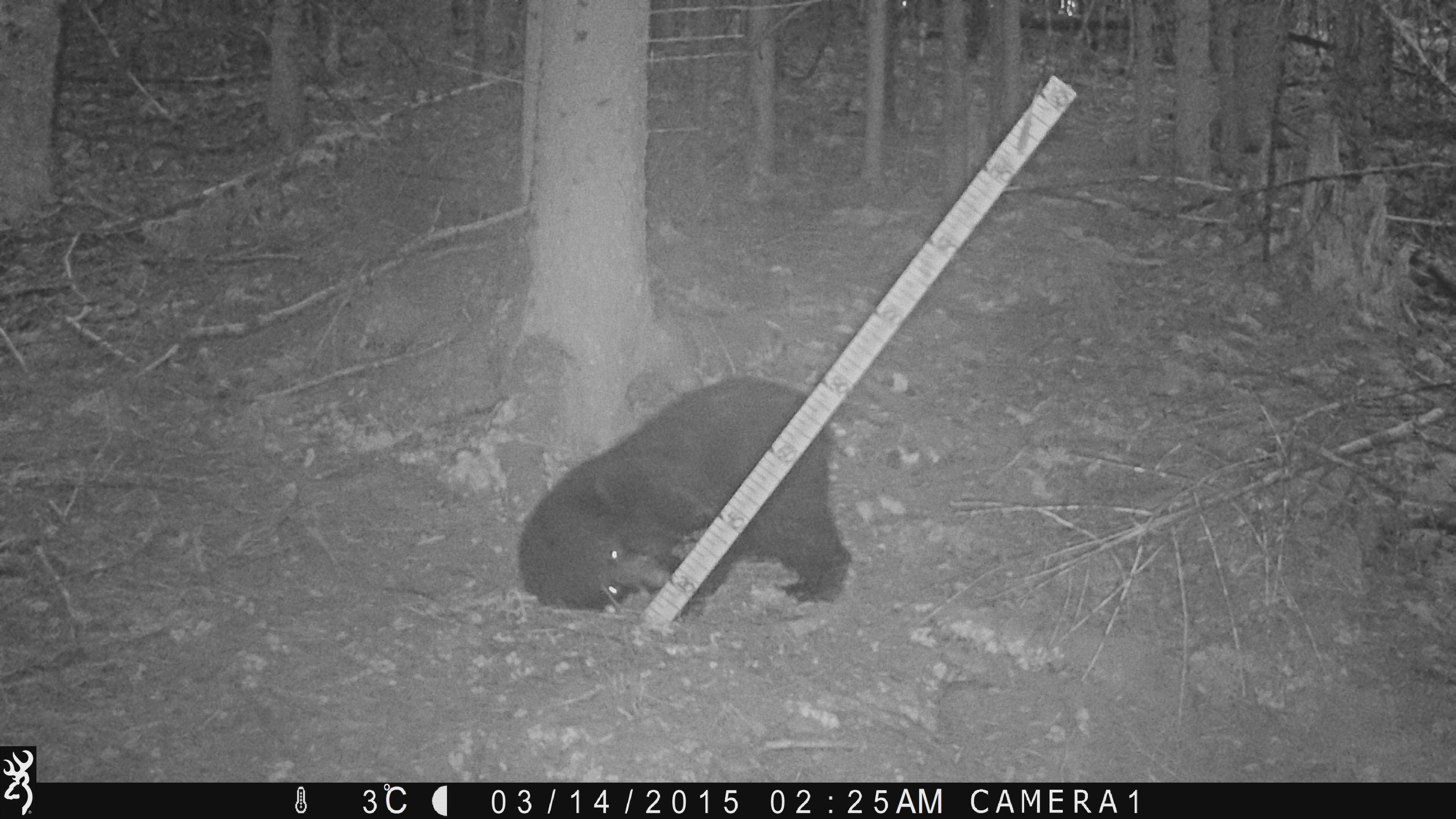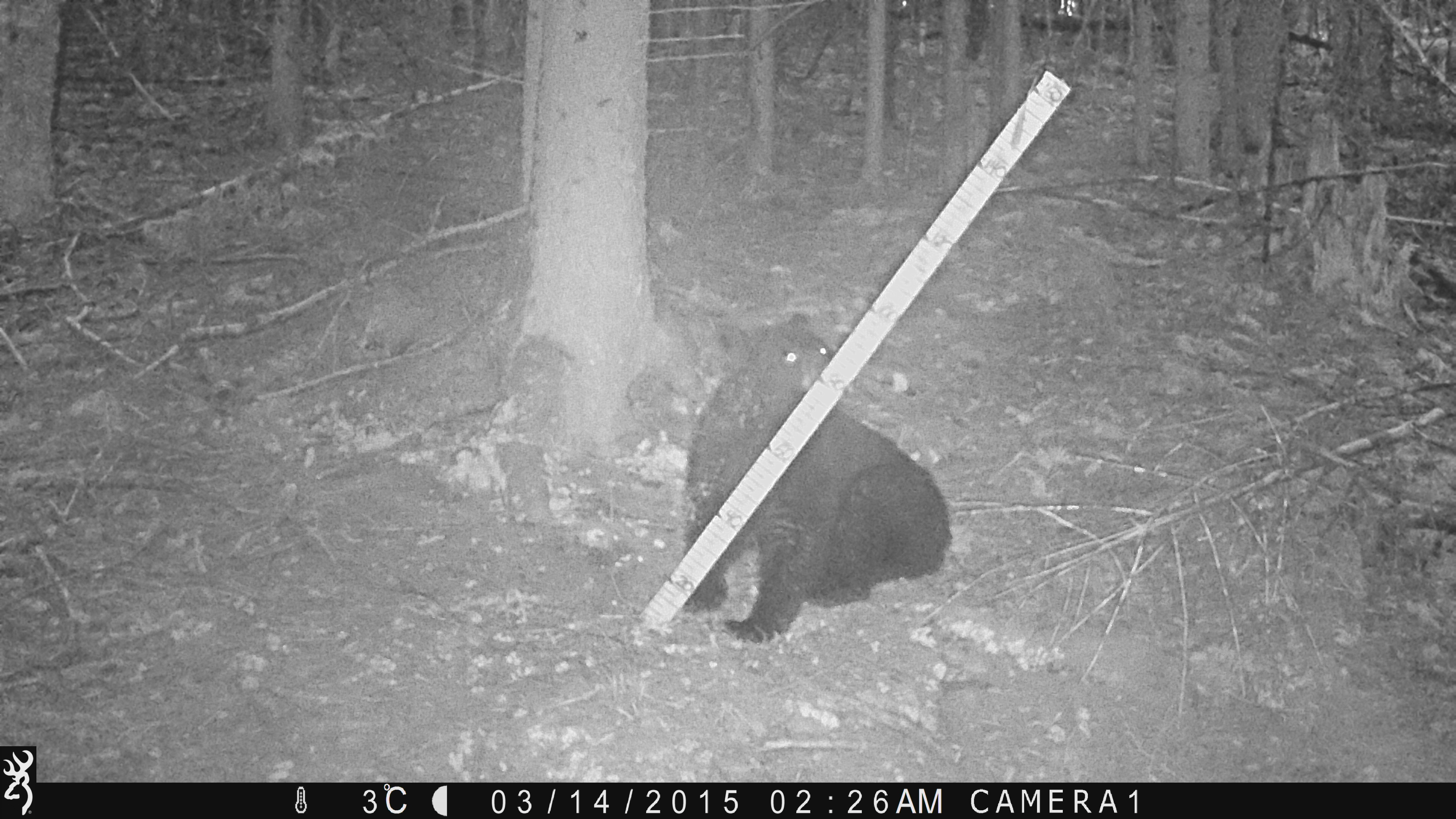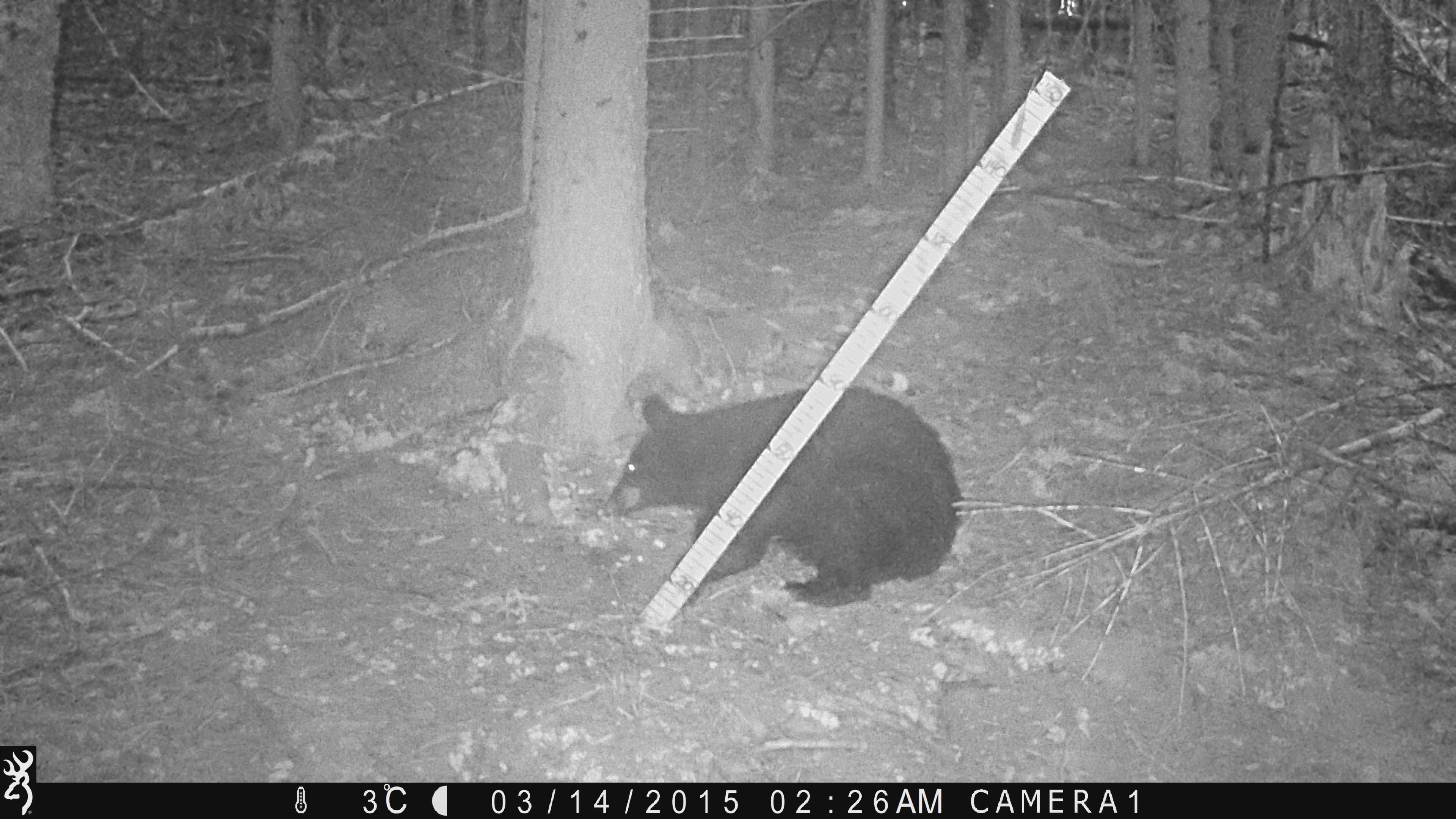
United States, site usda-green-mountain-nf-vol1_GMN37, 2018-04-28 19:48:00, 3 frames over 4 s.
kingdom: Animalia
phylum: Chordata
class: Mammalia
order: Carnivora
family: Ursidae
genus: Ursus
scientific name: Ursus americanus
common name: black bear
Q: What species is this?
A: Black bear (Ursus americanus).